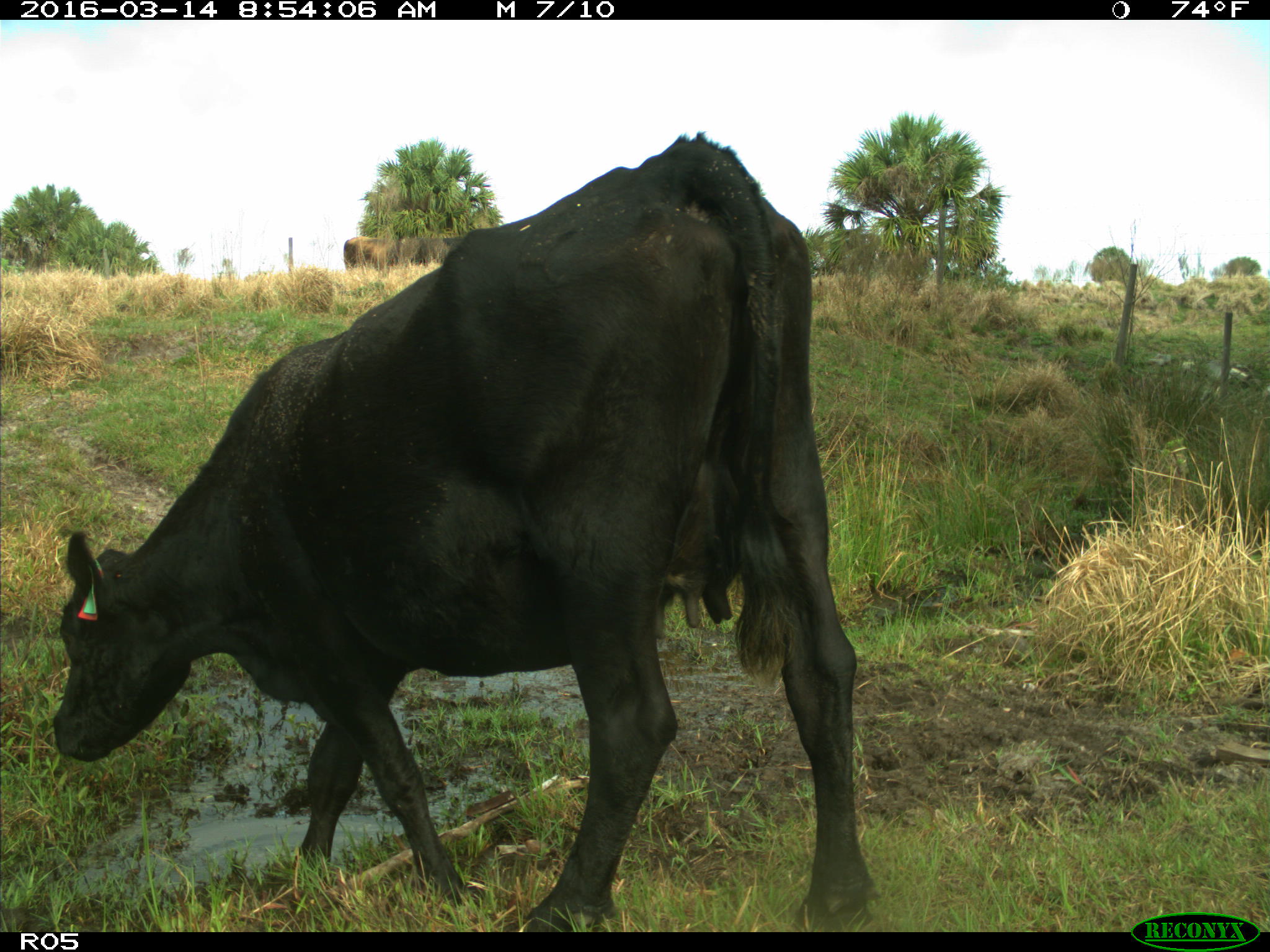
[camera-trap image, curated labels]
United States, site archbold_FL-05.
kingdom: Animalia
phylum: Chordata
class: Mammalia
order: Artiodactyla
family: Bovidae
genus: Bos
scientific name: Bos taurus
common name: domestic cow